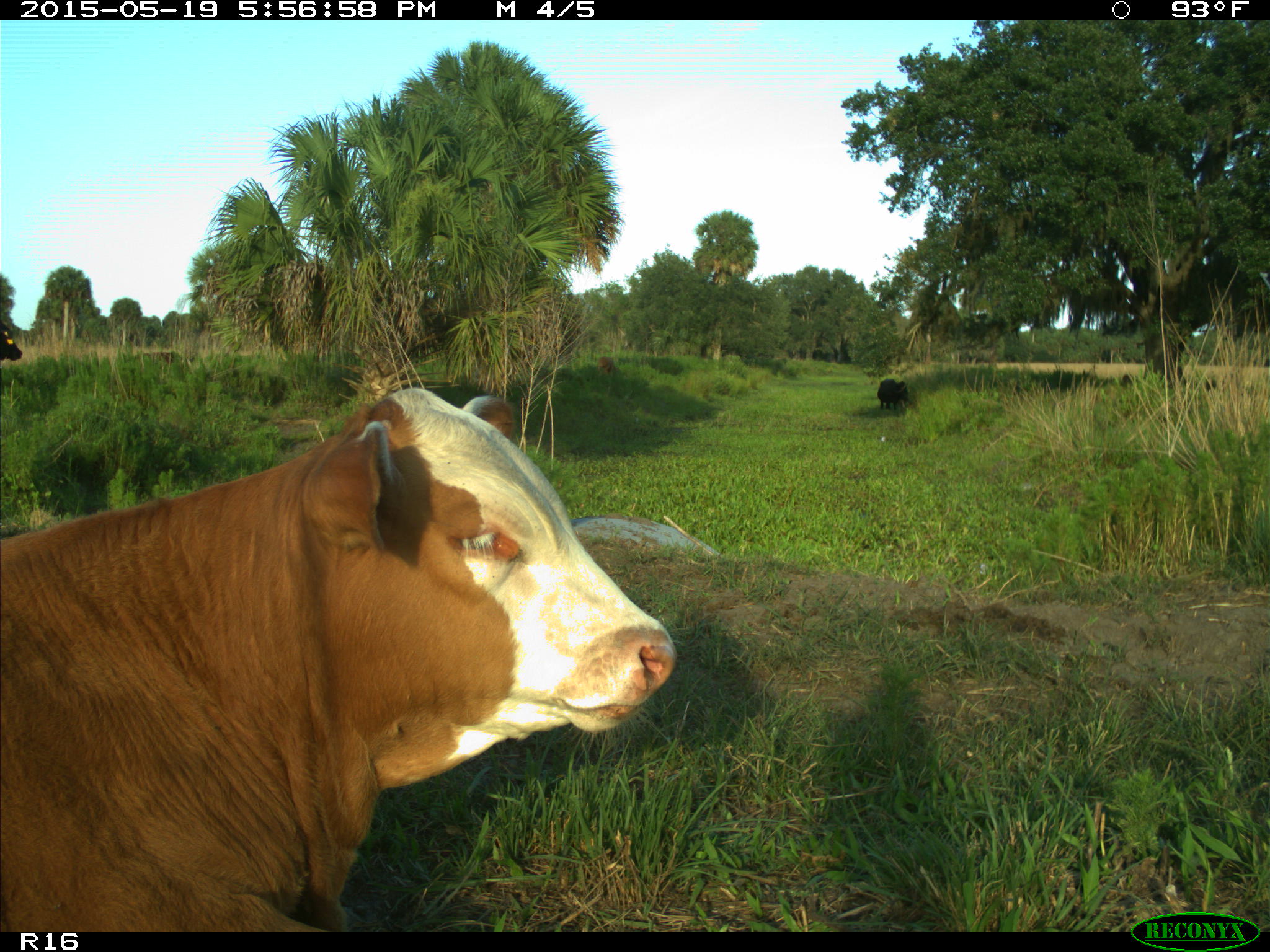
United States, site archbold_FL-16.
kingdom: Animalia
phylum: Chordata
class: Mammalia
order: Artiodactyla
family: Bovidae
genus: Bos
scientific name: Bos taurus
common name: domestic cow